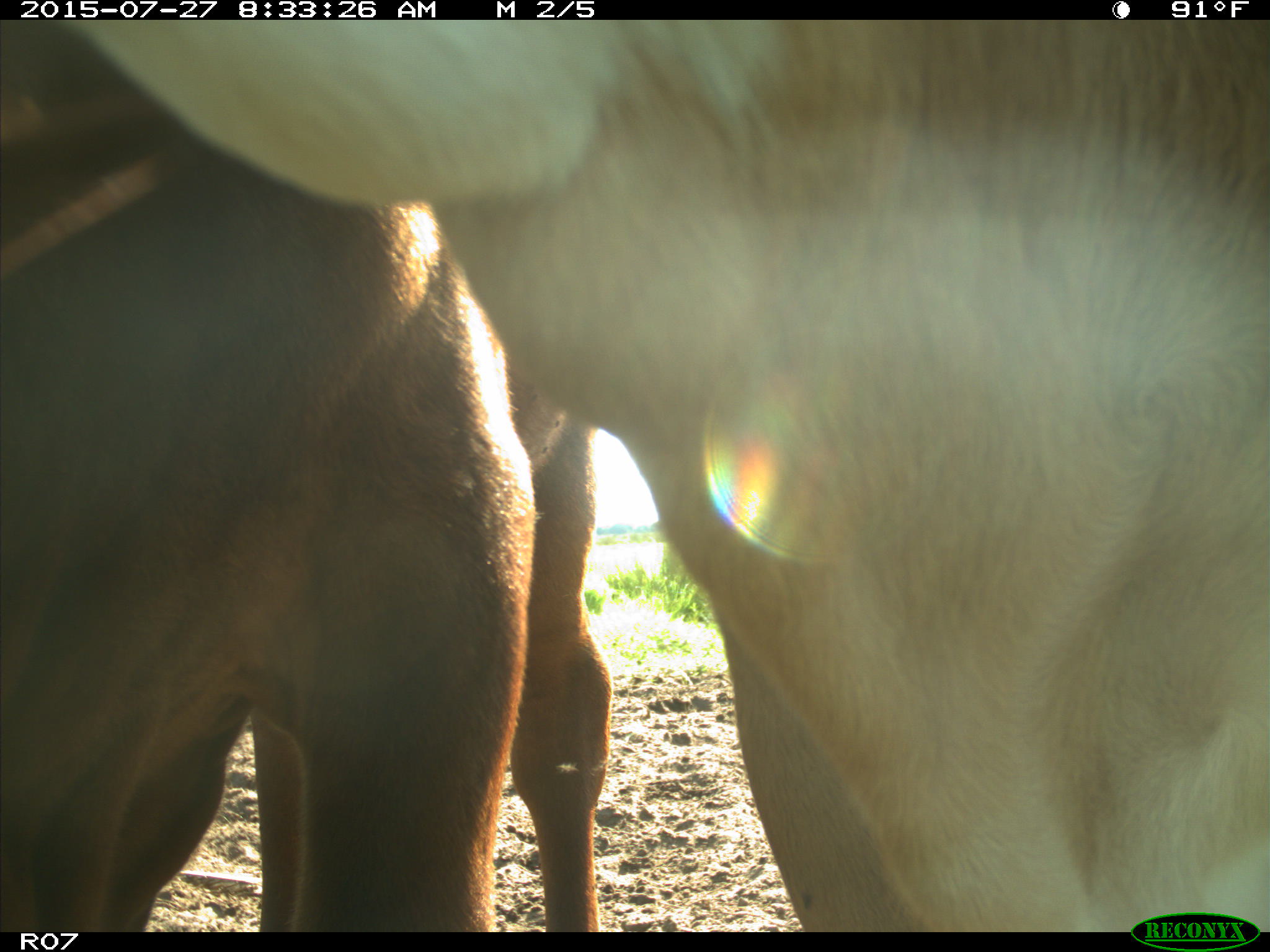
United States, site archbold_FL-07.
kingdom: Animalia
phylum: Chordata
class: Mammalia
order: Artiodactyla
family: Bovidae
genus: Bos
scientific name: Bos taurus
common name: domestic cow